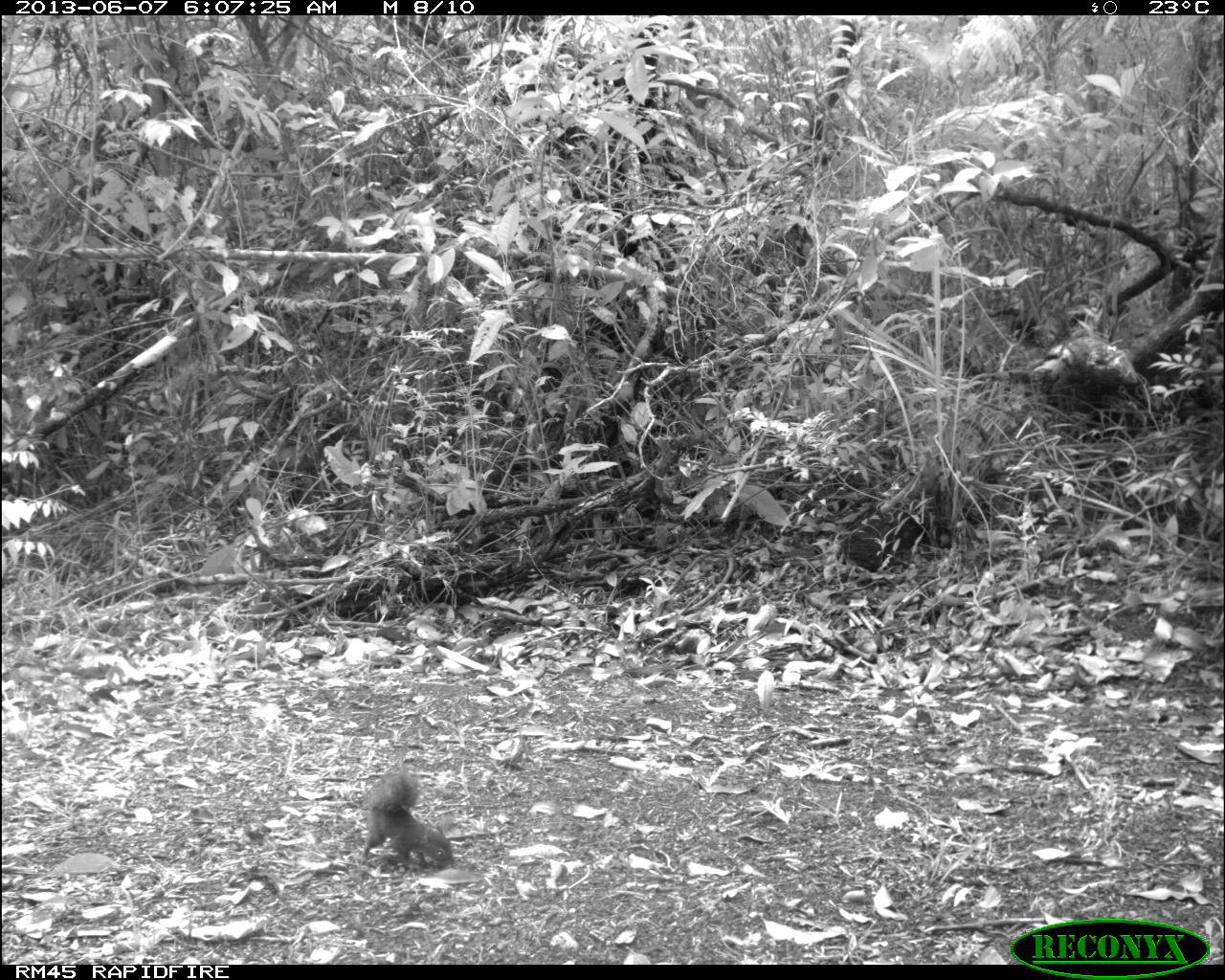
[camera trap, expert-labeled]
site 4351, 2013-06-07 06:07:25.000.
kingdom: Animalia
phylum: Chordata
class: Mammalia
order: Rodentia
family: Sciuridae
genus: Sciurus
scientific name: Sciurus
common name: squirrel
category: sciurus sp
Sciurus sp (squirrel) (Sciurus), count 1.